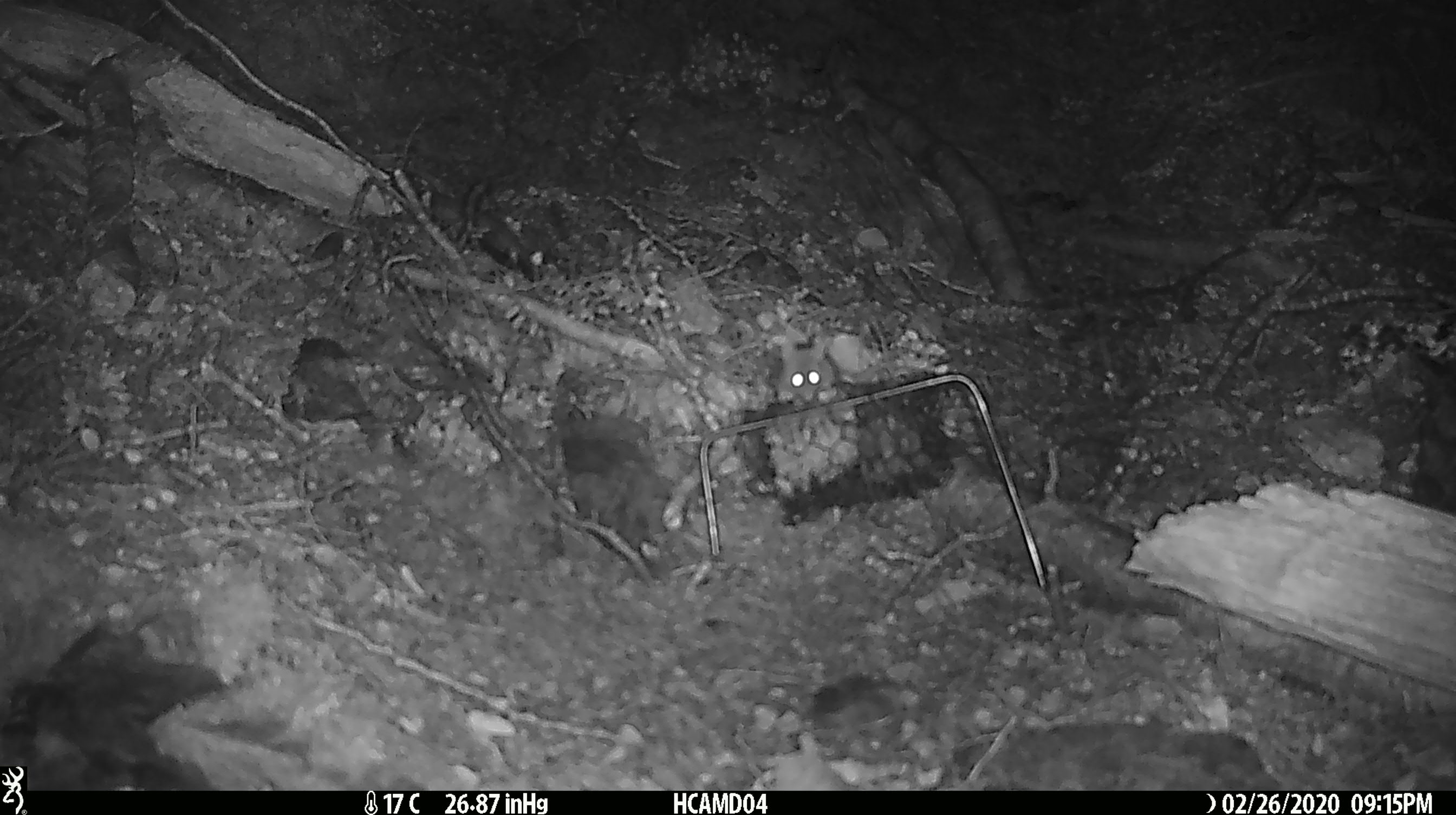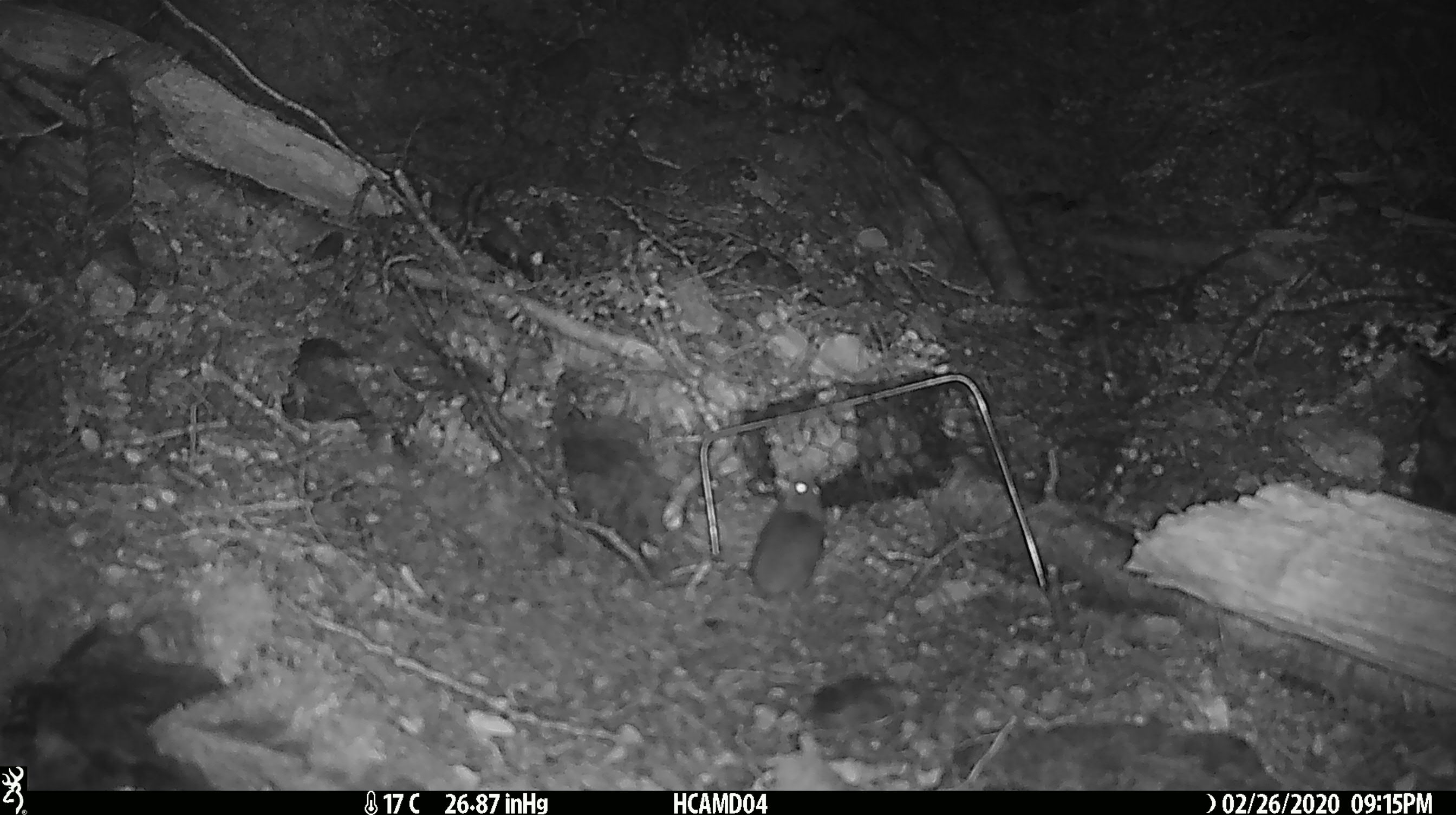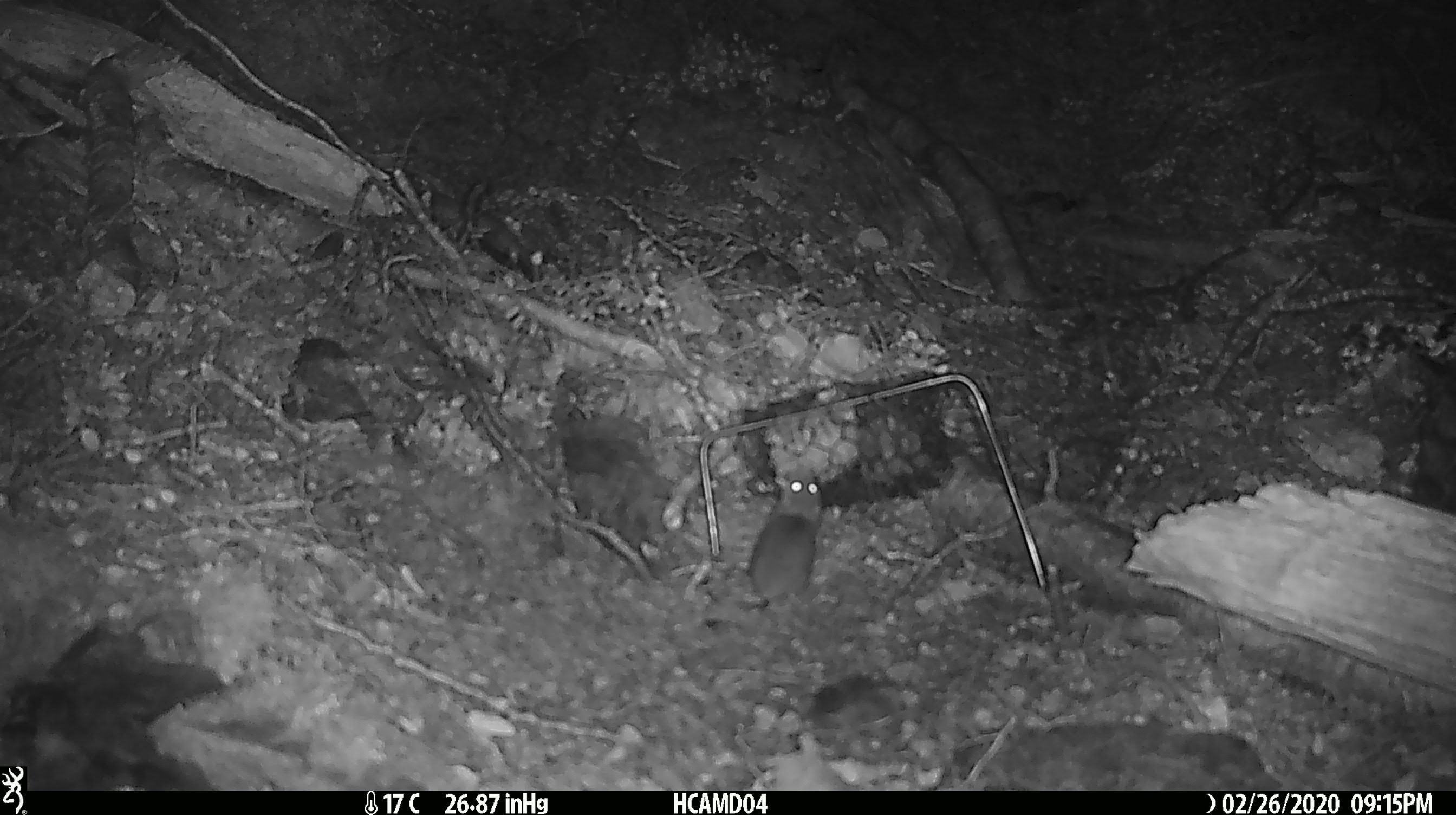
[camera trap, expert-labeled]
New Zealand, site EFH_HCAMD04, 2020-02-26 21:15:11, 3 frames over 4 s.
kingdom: Animalia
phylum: Chordata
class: Mammalia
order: Rodentia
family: Muridae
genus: Mus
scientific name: Mus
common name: mouse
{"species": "mouse (Mus)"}